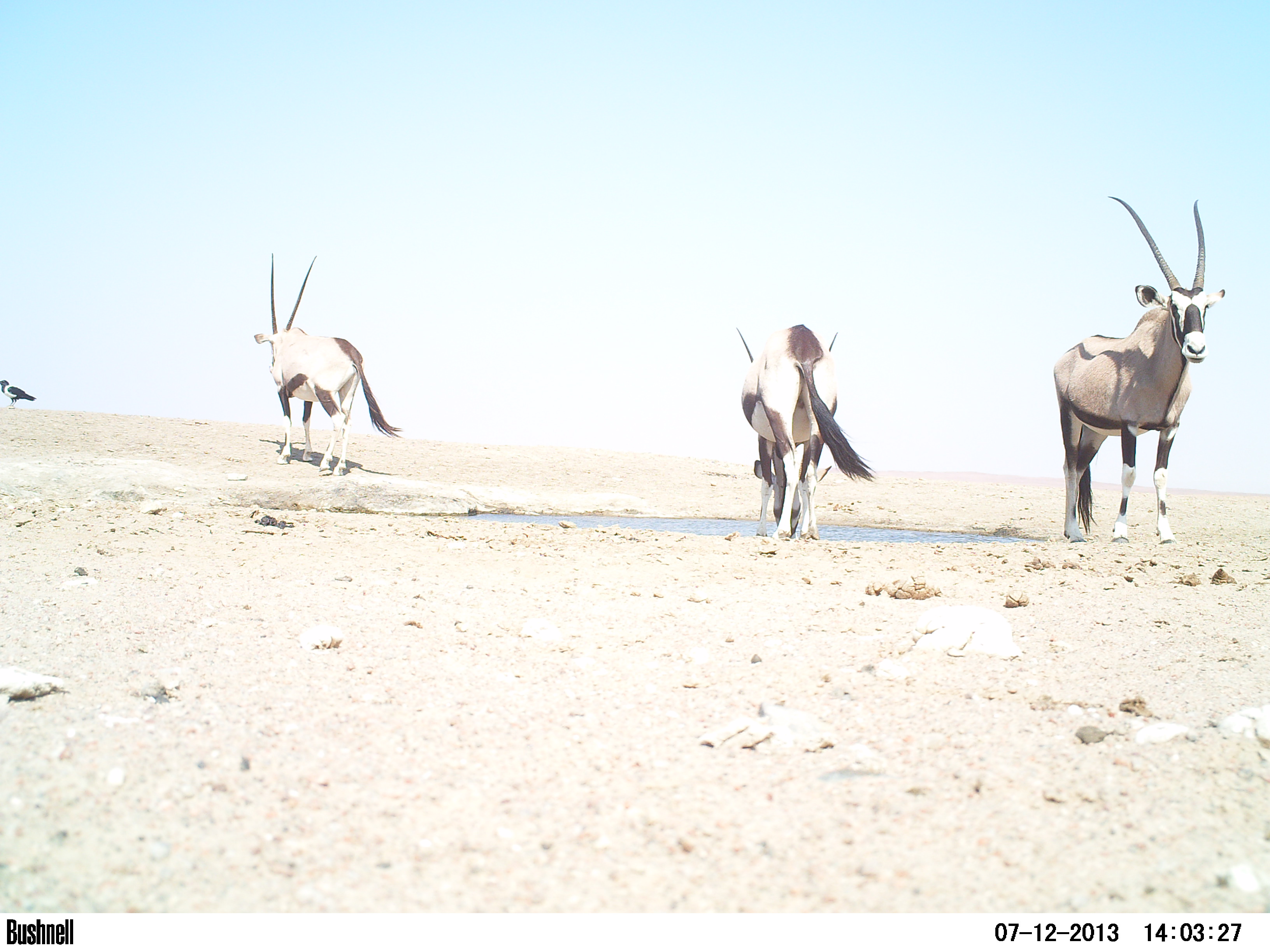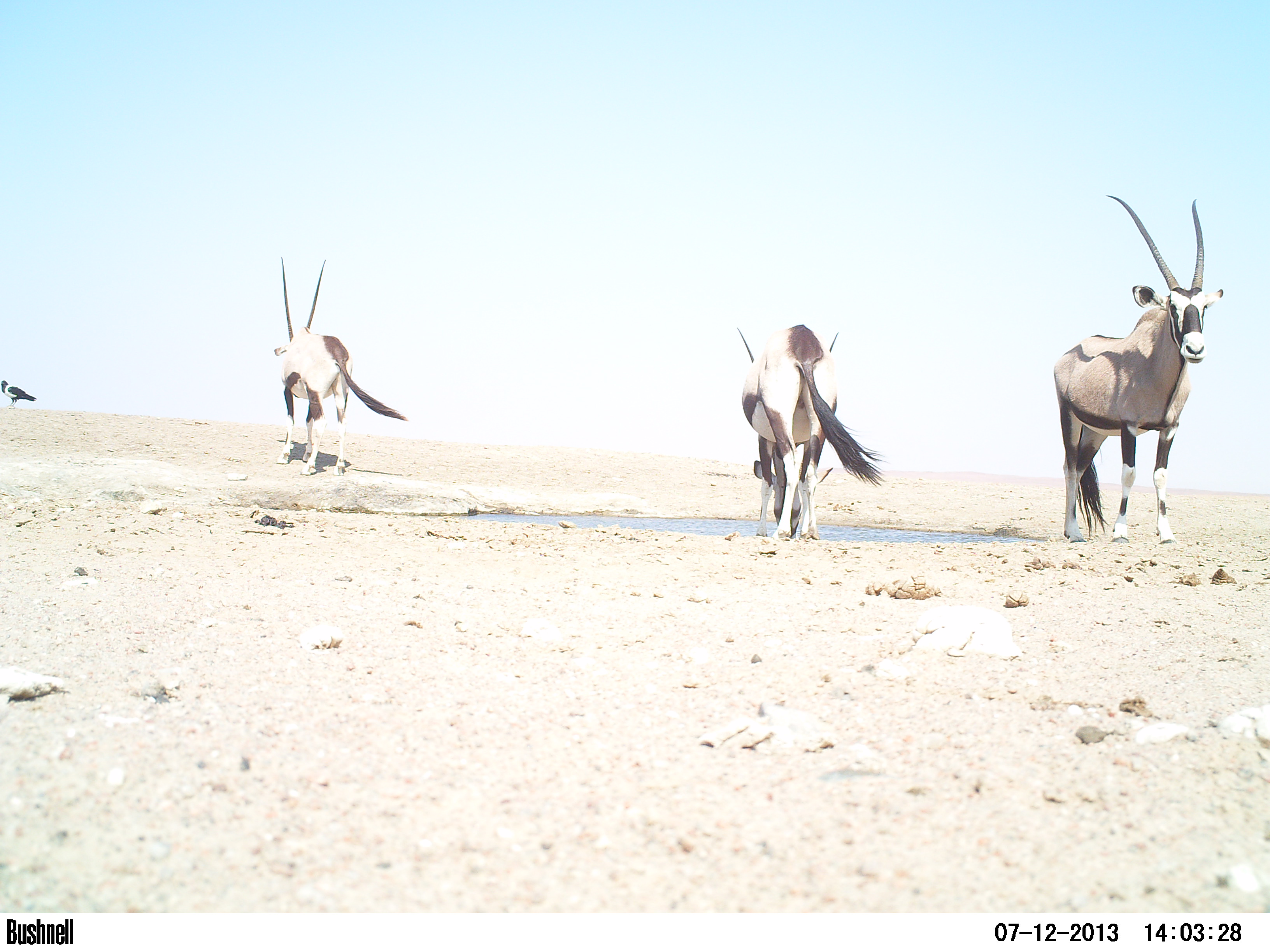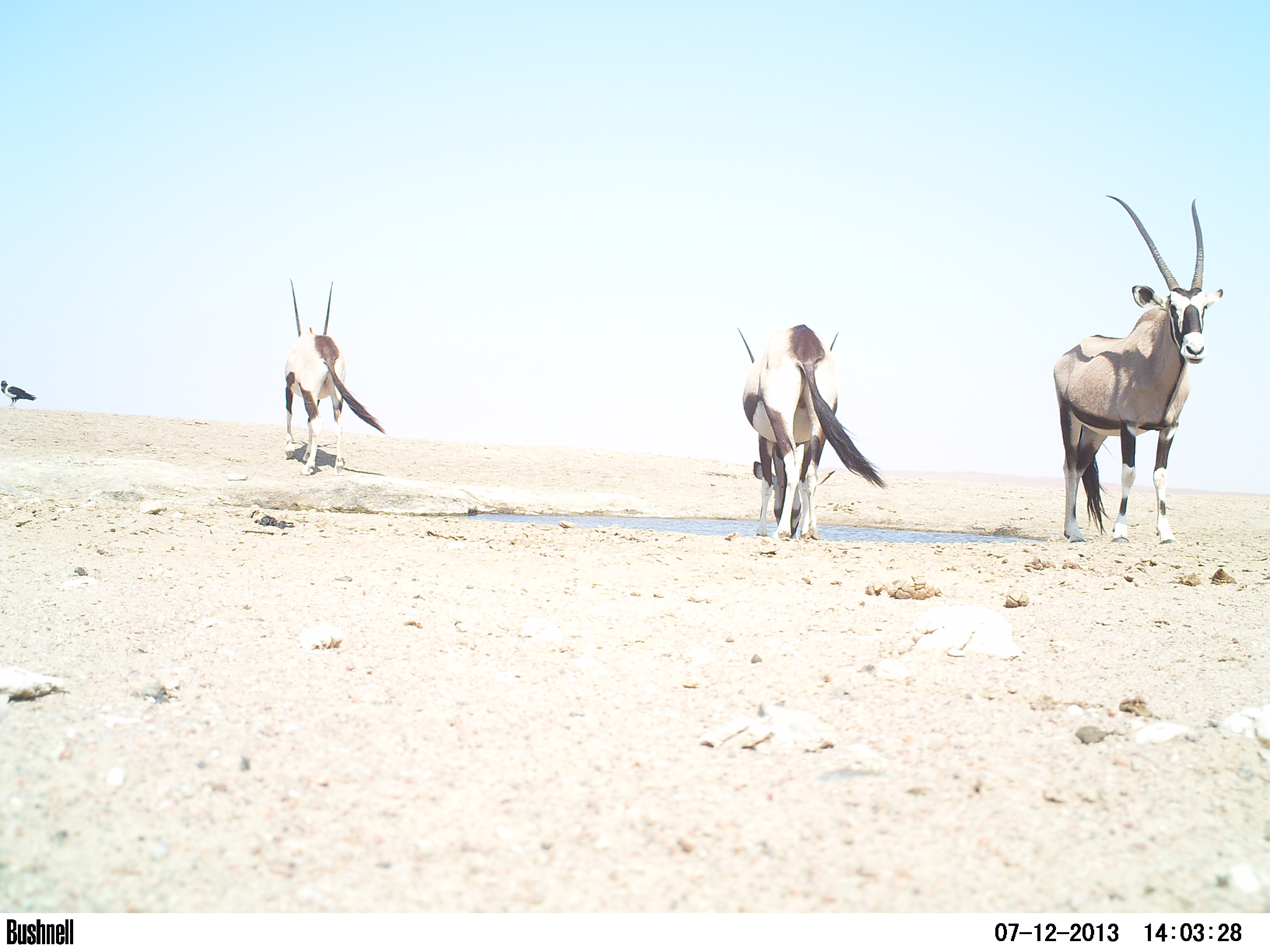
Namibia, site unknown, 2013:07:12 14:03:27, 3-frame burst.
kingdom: Animalia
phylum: Chordata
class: Mammalia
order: Artiodactyla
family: Bovidae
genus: Oryx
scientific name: Oryx gazella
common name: gemsbok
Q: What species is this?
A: Oryx gazella (gemsbok).